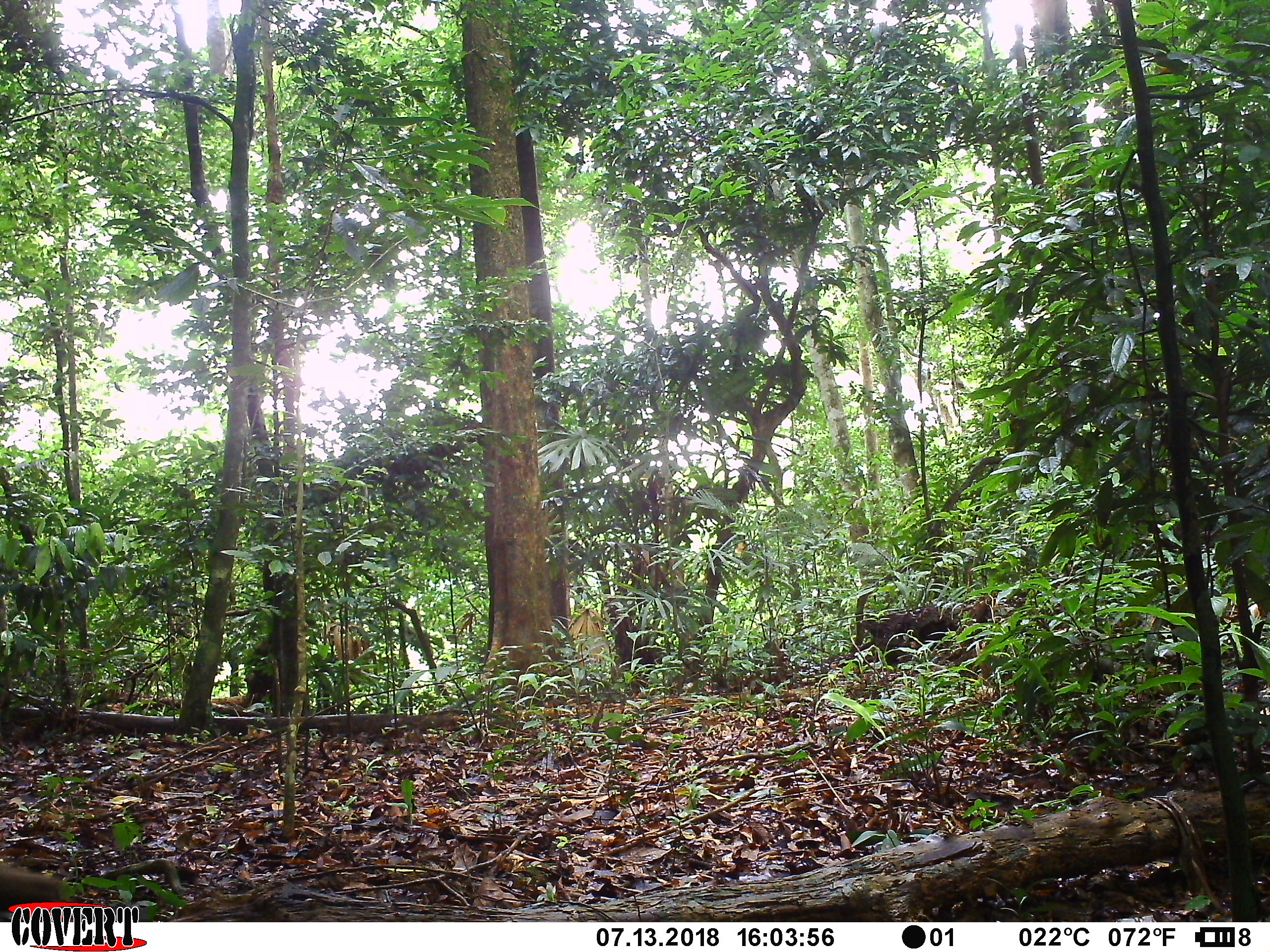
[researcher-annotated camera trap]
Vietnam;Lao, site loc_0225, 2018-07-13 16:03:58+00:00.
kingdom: Animalia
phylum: Chordata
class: Mammalia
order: Primates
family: Cercopithecidae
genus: Macaca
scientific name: Macaca arctoides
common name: stump-tailed macaque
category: stump tailed macaque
Stump tailed macaque (stump-tailed macaque) (Macaca arctoides). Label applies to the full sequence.